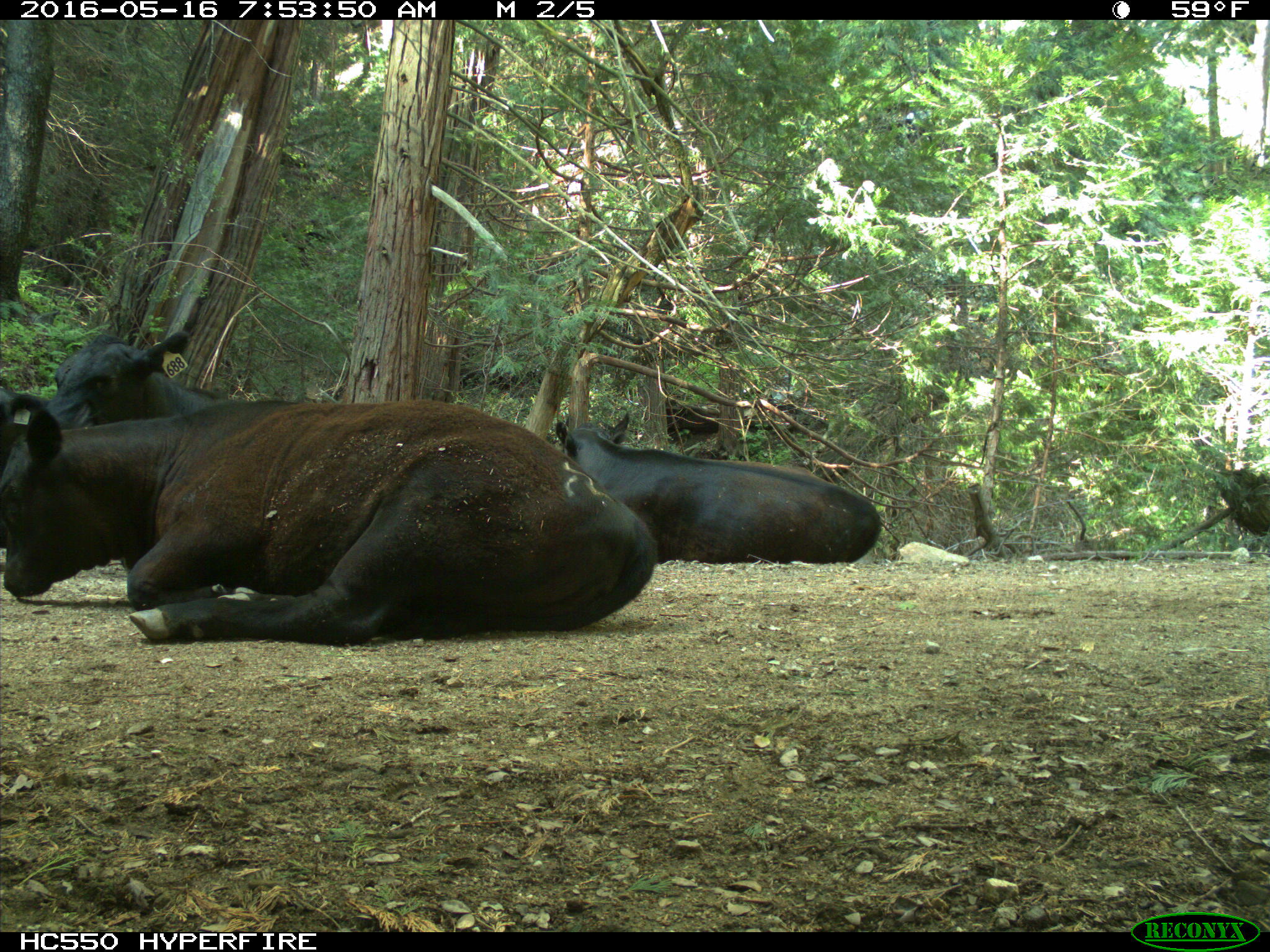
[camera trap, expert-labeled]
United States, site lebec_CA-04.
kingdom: Animalia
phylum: Chordata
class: Mammalia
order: Artiodactyla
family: Bovidae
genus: Bos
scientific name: Bos taurus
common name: domestic cow